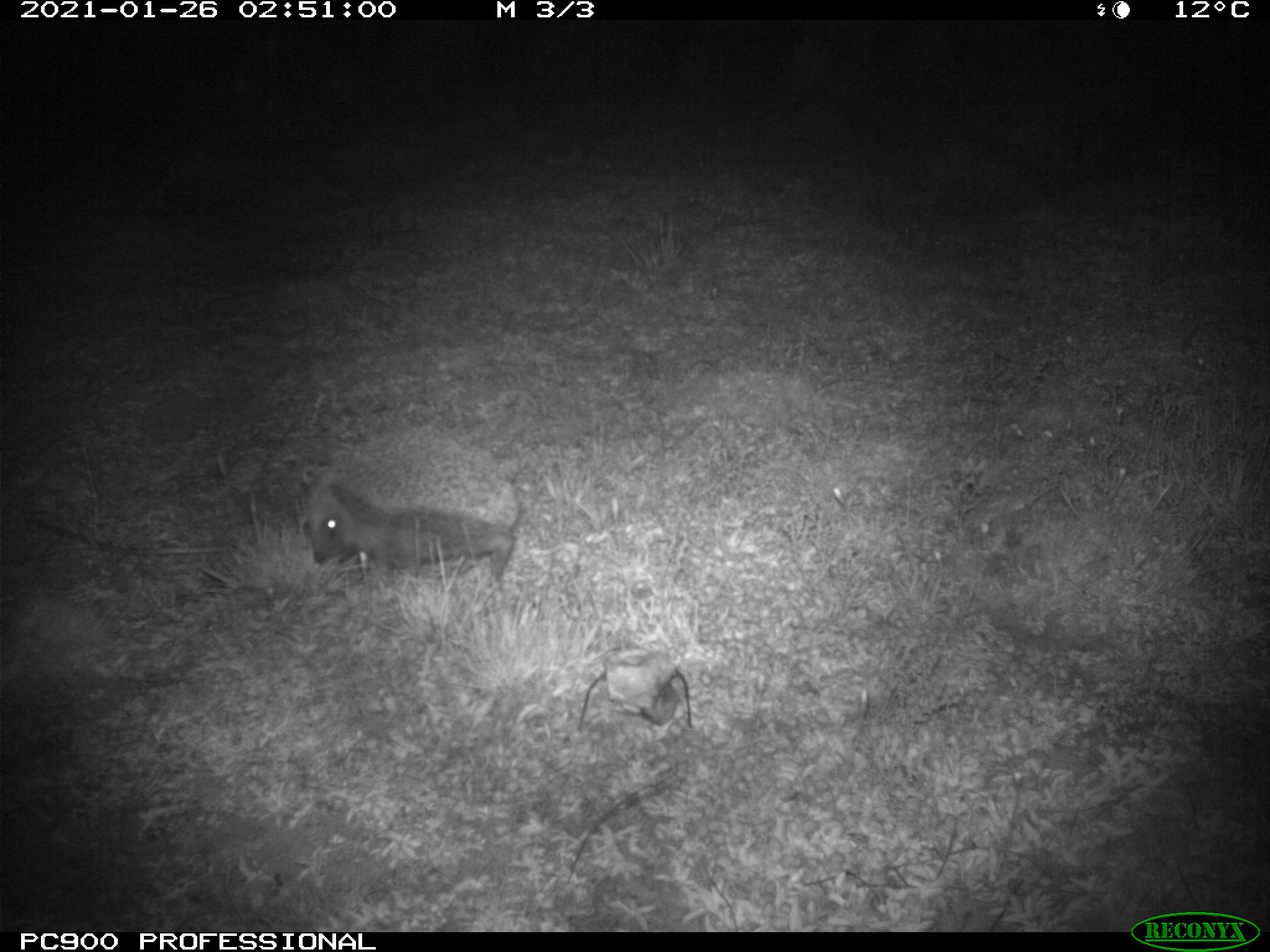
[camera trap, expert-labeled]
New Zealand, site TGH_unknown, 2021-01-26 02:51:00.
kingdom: Animalia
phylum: Chordata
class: Mammalia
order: Eulipotyphla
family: Erinaceidae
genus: Erinaceus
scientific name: Erinaceus europaeus europaeus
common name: european hedgehog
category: hedgehog